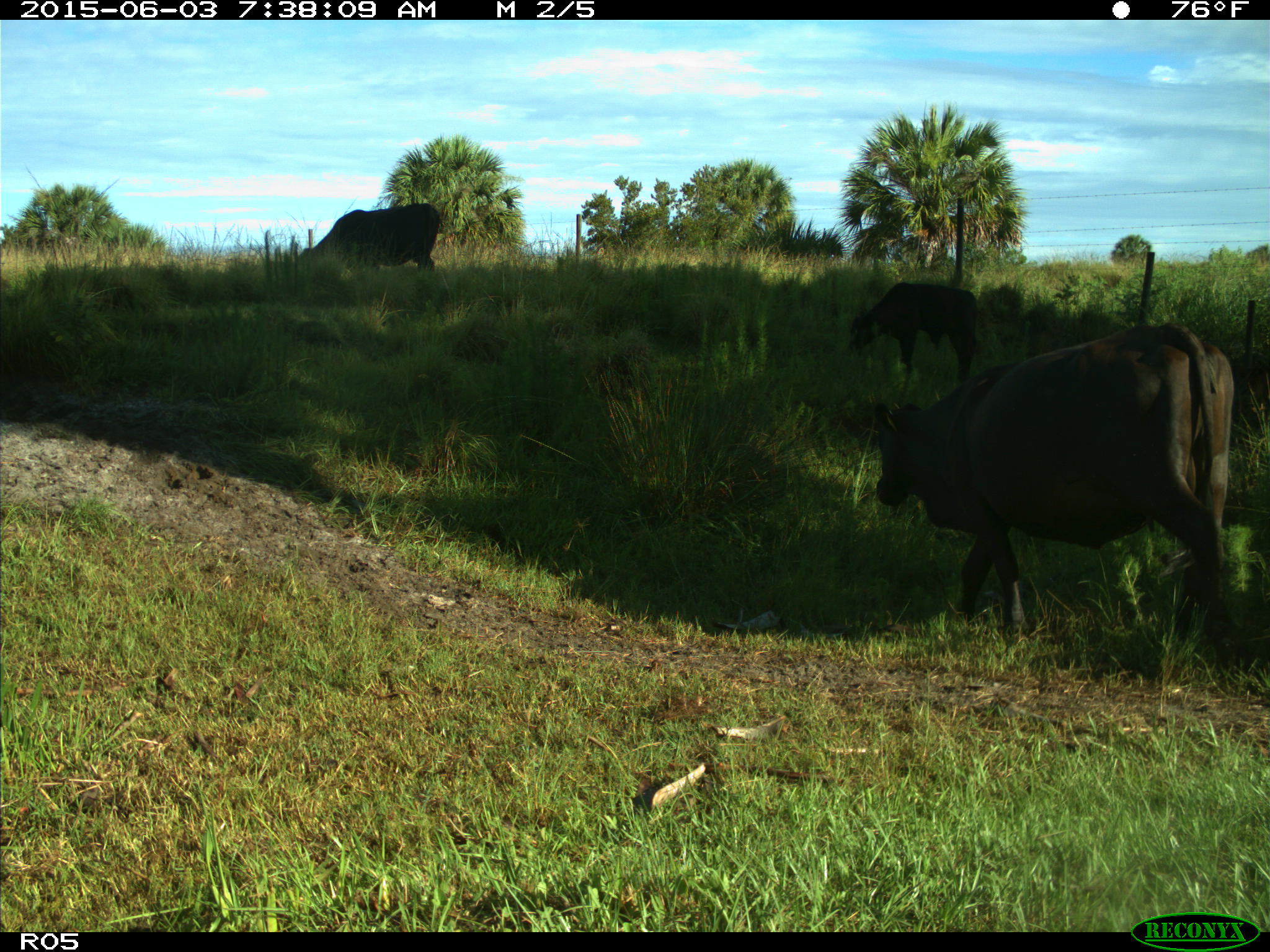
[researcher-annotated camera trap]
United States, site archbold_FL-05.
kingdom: Animalia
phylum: Chordata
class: Mammalia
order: Artiodactyla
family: Bovidae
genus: Bos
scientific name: Bos taurus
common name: domestic cow